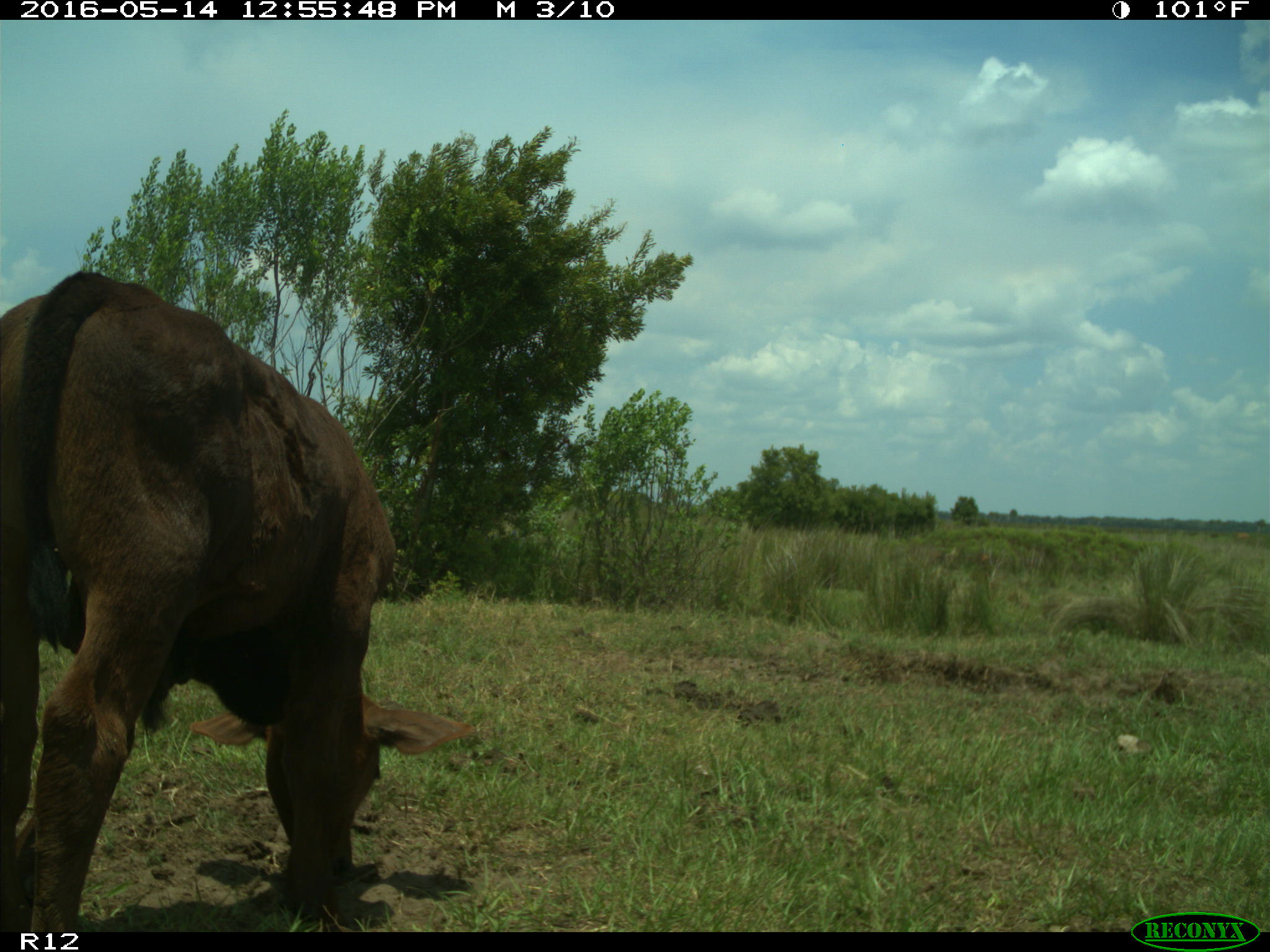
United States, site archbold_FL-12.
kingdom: Animalia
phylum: Chordata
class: Mammalia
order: Artiodactyla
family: Bovidae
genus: Bos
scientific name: Bos taurus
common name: domestic cow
Bos taurus (domestic cow).